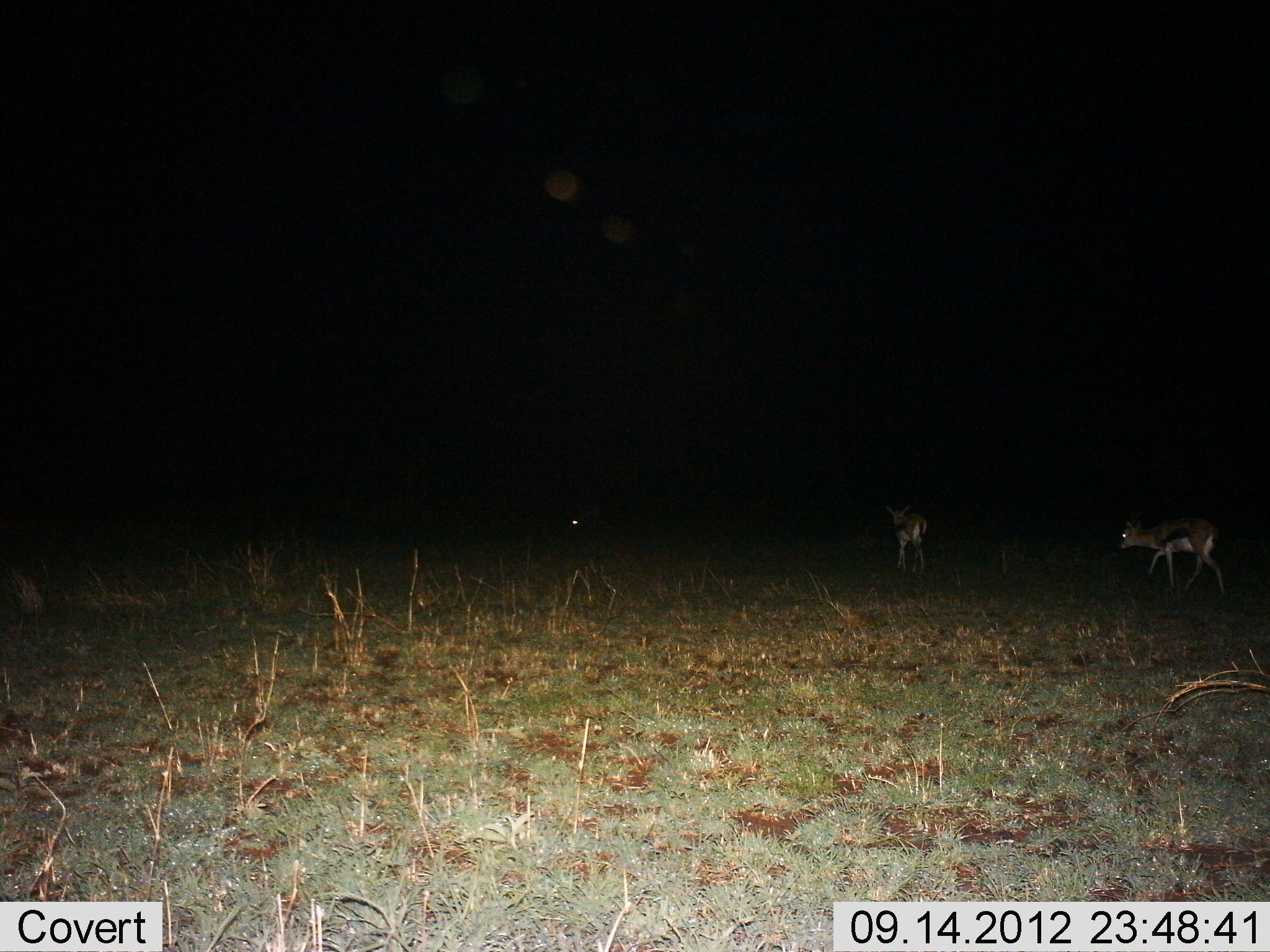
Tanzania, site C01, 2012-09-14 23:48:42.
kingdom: Animalia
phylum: Chordata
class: Mammalia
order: Artiodactyla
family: Bovidae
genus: Eudorcas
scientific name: Eudorcas thomsonii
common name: thomson's gazelle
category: gazellethomsons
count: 3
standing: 36%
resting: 0%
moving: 82%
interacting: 0%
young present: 0%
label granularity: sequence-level